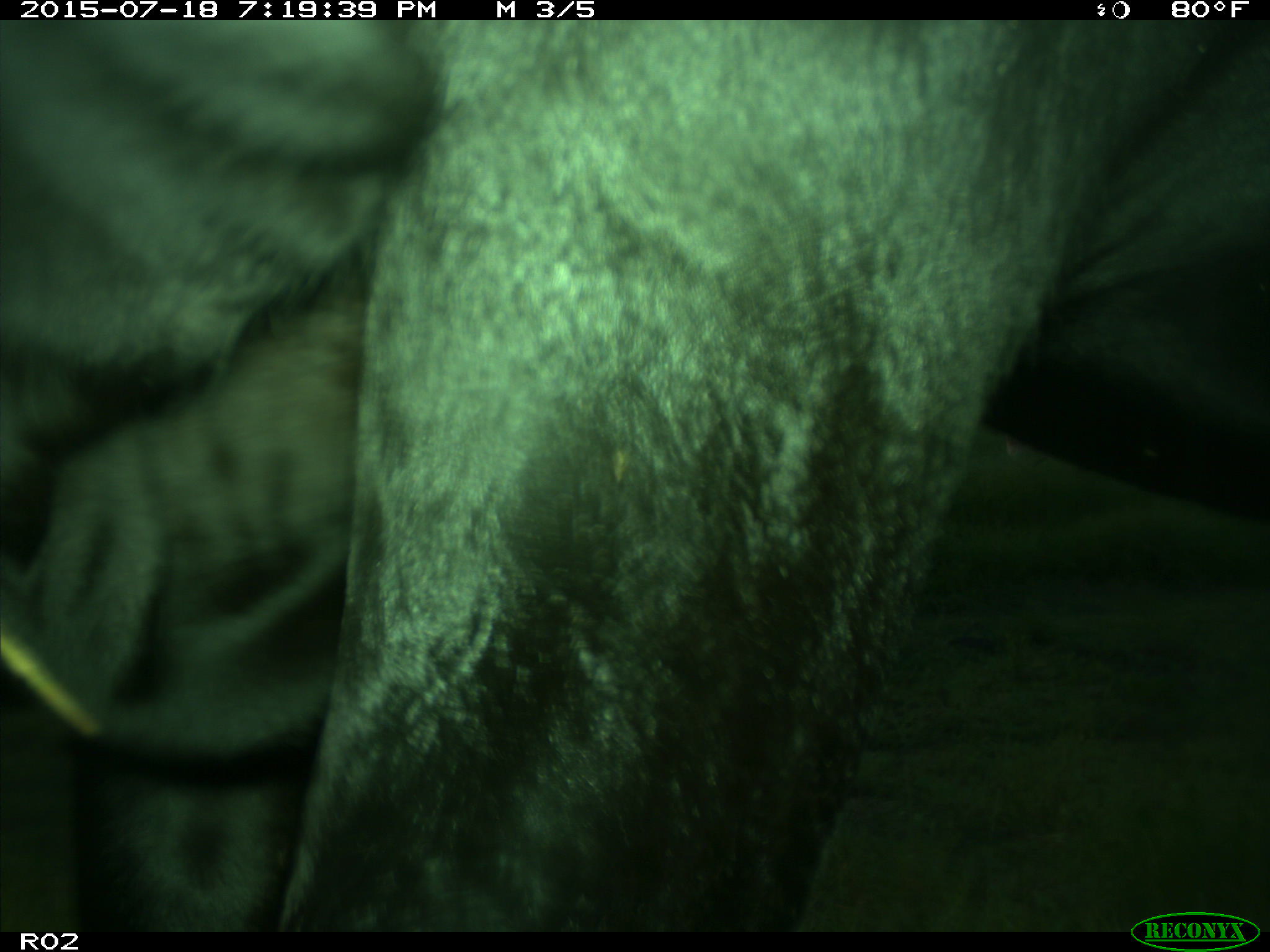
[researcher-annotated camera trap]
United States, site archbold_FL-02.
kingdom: Animalia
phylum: Chordata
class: Mammalia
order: Artiodactyla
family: Bovidae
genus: Bos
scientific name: Bos taurus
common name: domestic cow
Bos taurus (domestic cow).